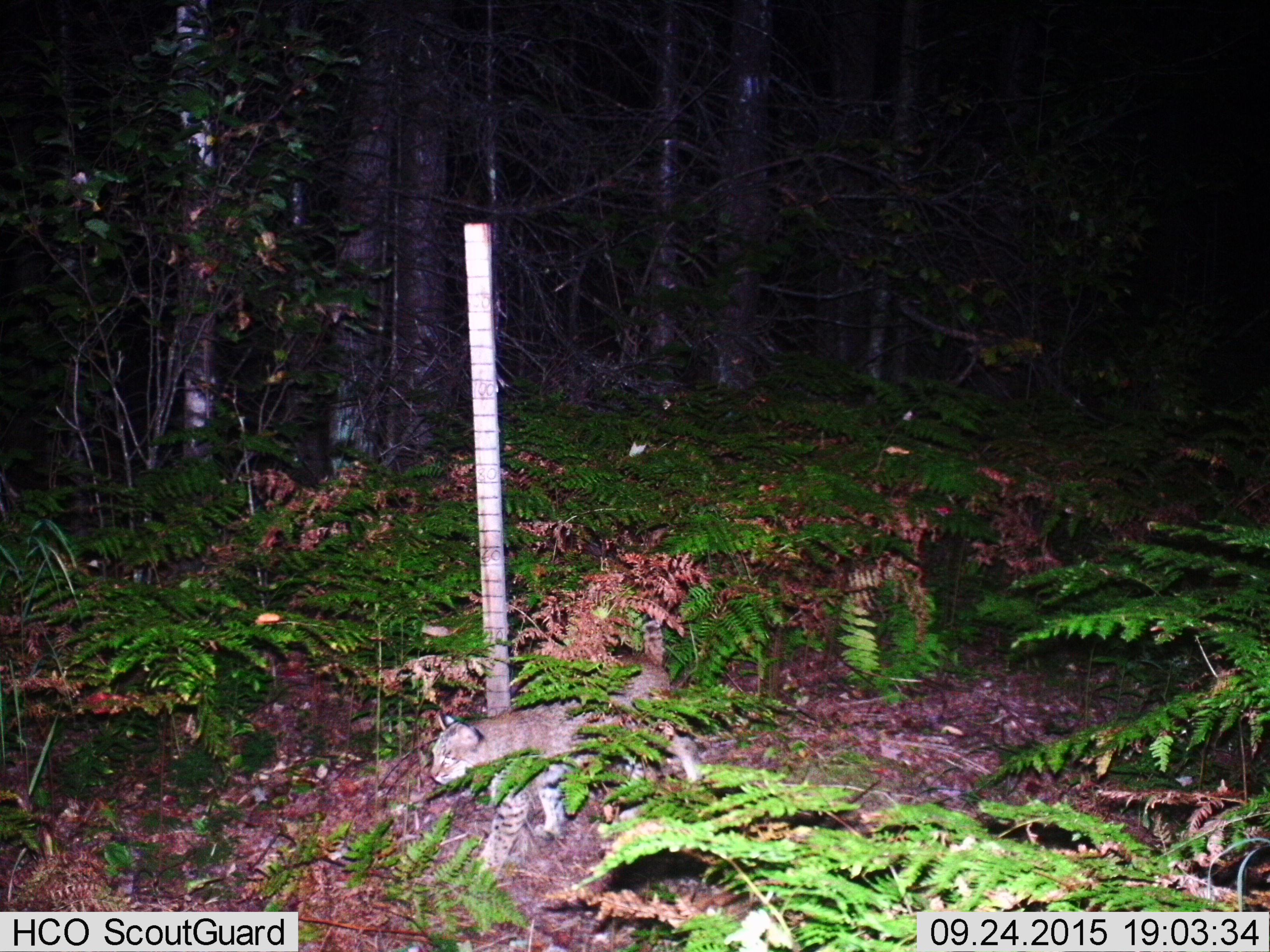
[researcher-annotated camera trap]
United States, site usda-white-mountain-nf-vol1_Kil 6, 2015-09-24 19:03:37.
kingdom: Animalia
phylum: Chordata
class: Mammalia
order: Carnivora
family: Felidae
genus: Lynx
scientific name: Lynx rufus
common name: bobcat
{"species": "bobcat (Lynx rufus)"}